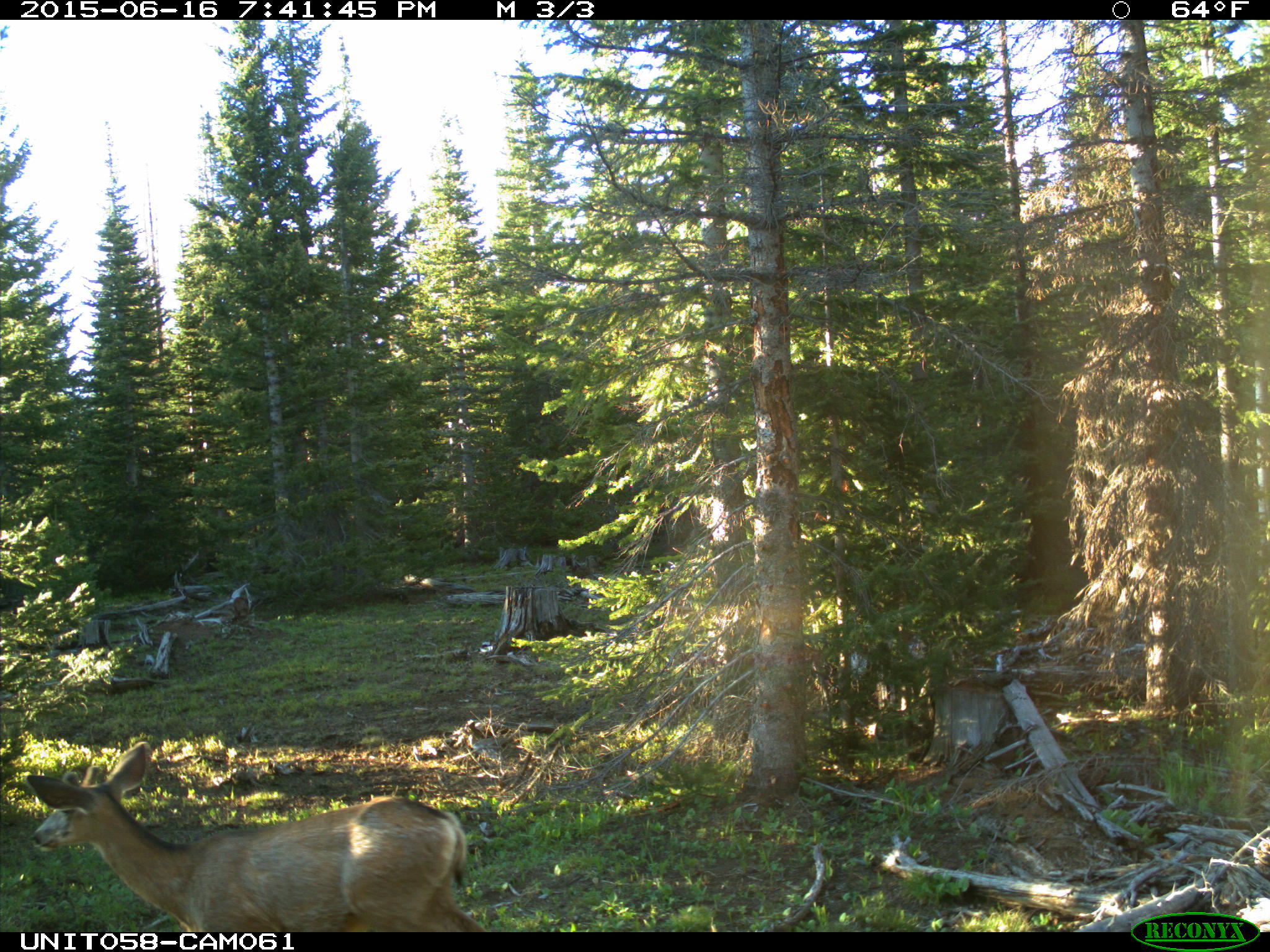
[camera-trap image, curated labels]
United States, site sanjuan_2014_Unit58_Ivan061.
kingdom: Animalia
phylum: Chordata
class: Mammalia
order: Artiodactyla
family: Cervidae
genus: Odocoileus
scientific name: Odocoileus hemionus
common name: mule deer